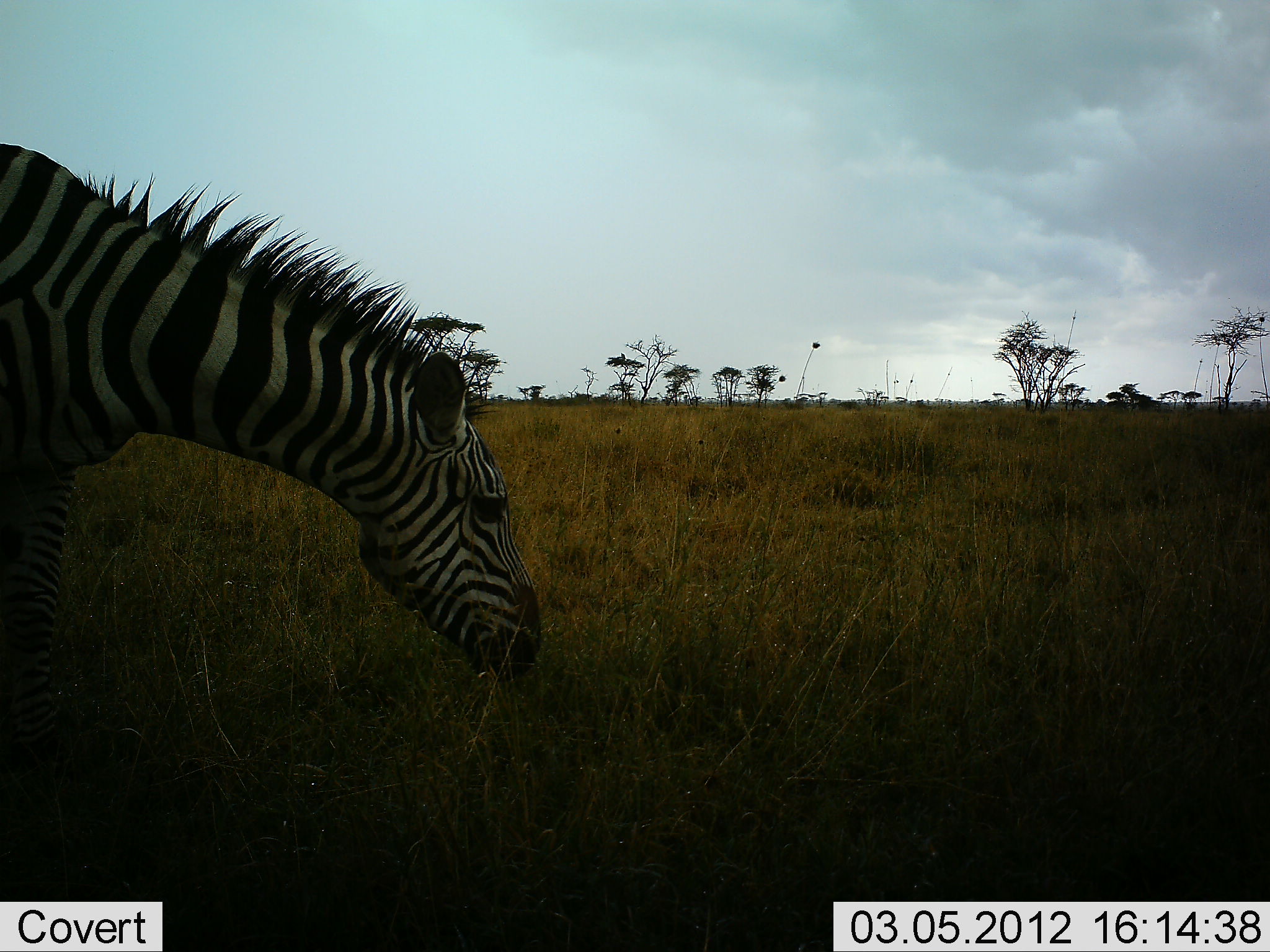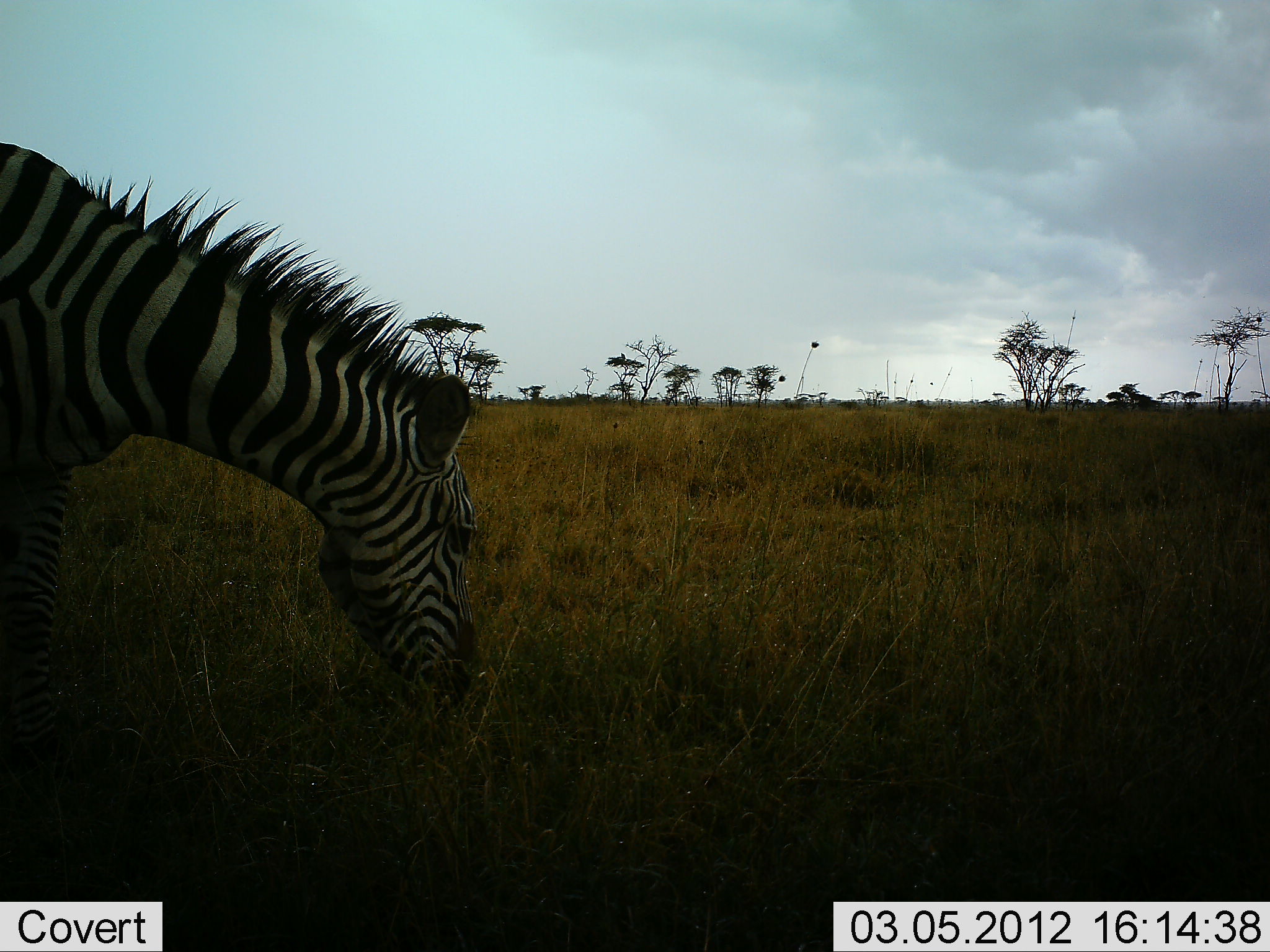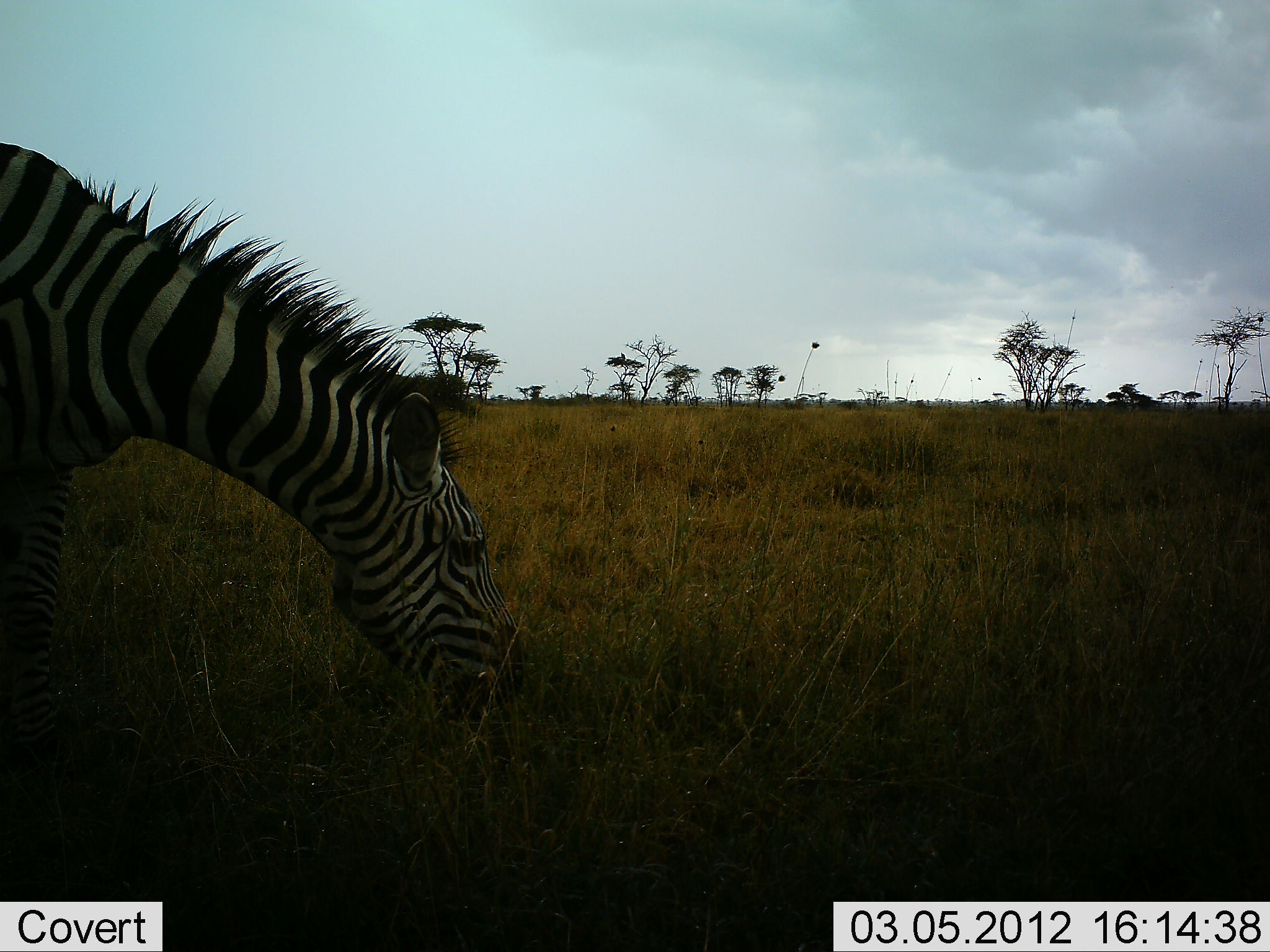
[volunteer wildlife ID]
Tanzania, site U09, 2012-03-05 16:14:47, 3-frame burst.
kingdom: Animalia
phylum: Chordata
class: Mammalia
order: Perissodactyla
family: Equidae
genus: Equus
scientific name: Equus quagga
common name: plains zebra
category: zebra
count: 1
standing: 20%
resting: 0%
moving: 0%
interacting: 0%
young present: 0%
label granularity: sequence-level